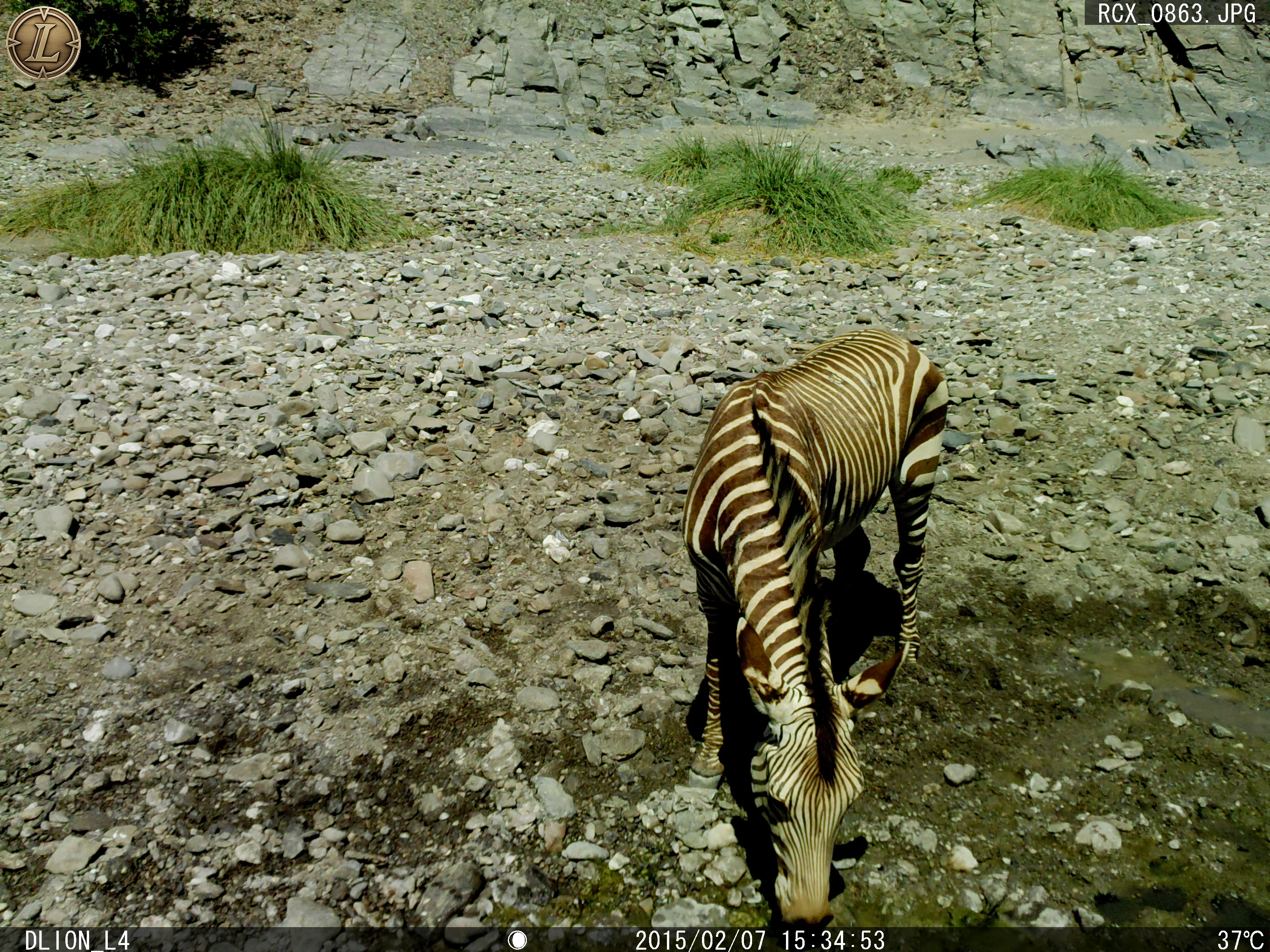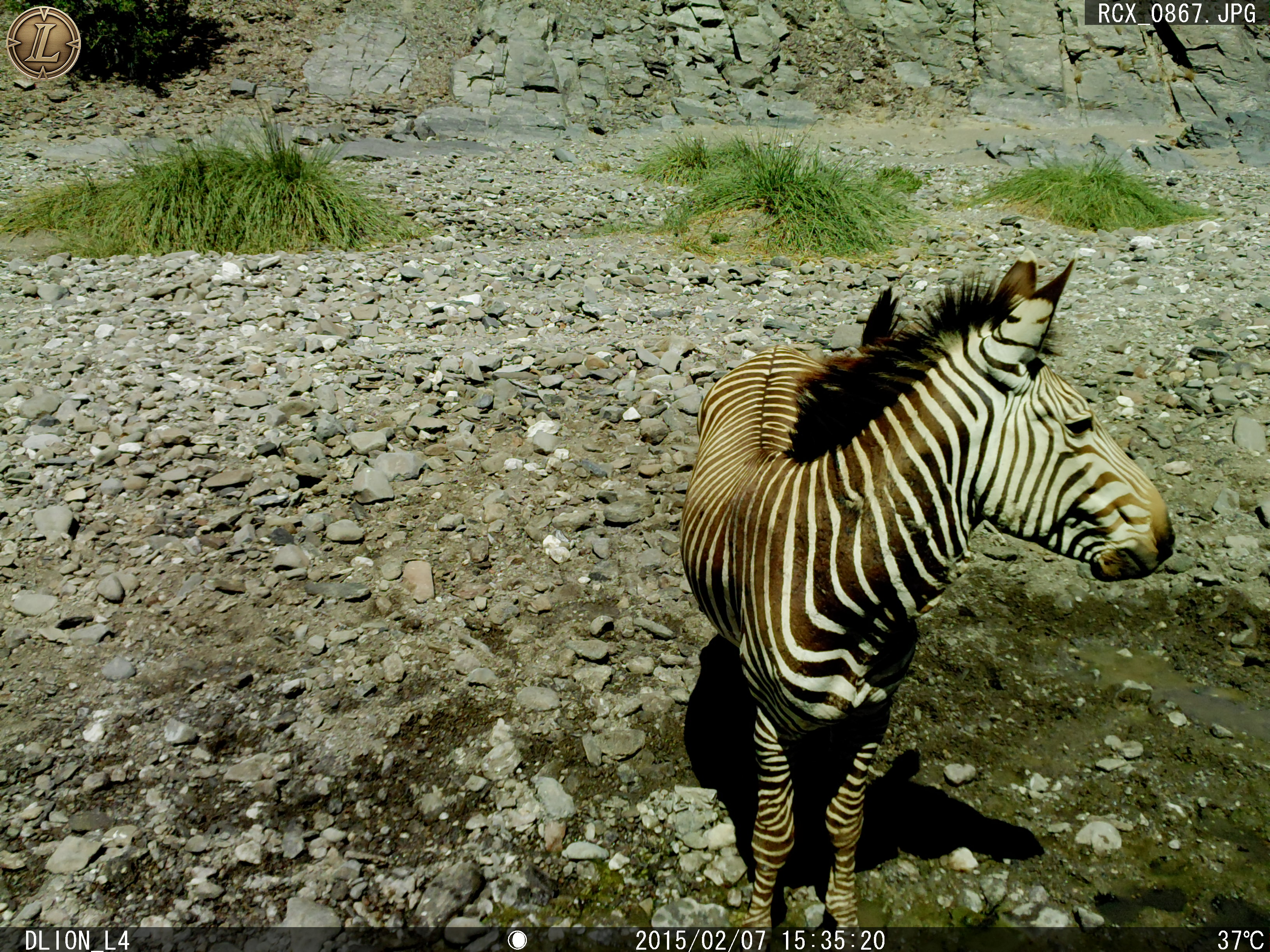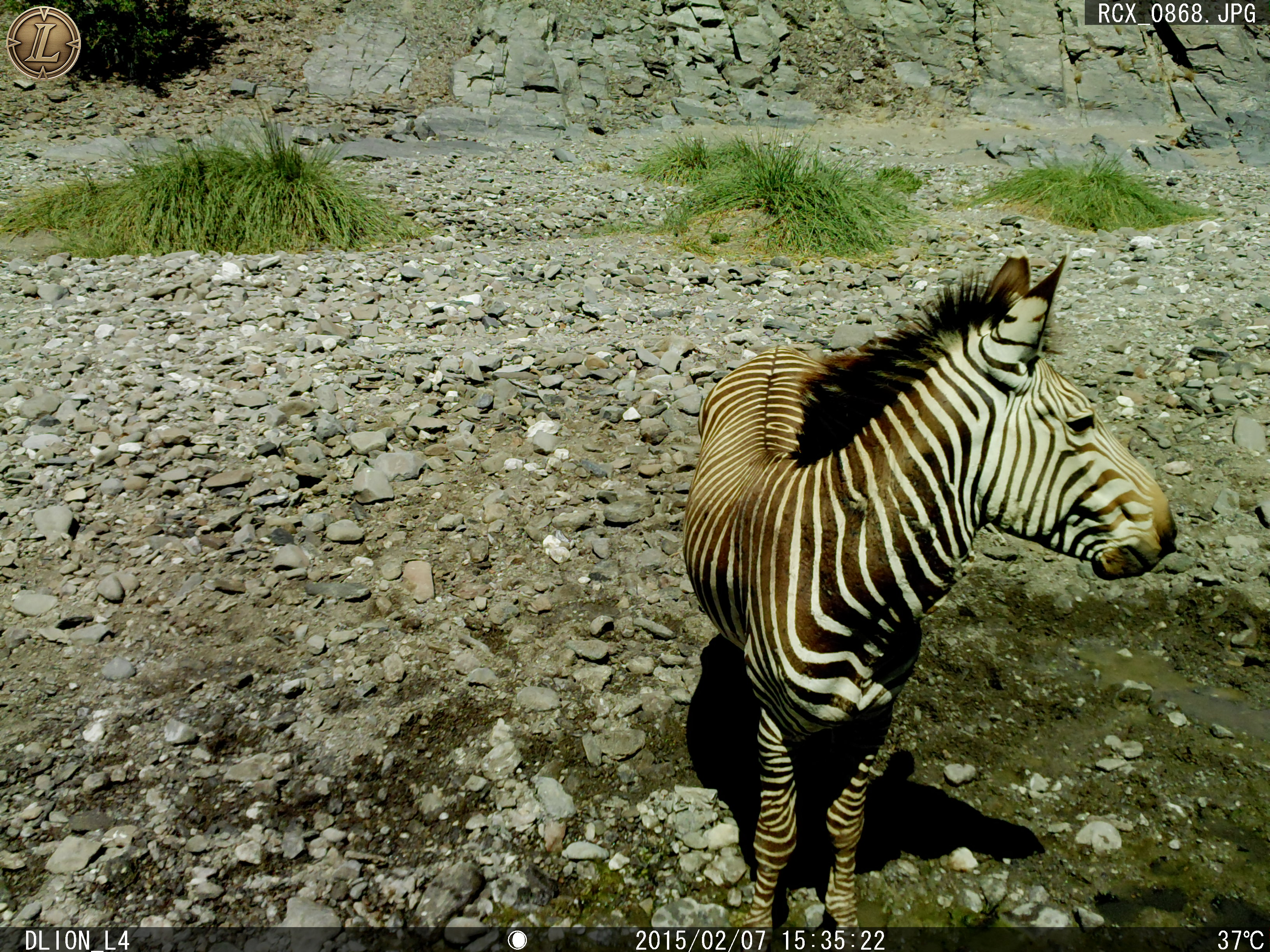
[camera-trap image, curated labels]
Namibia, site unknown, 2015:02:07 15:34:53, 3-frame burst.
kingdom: Animalia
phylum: Chordata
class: Mammalia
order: Perissodactyla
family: Equidae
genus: Equus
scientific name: Equus zebra hartmannae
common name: hartmann's mountain zebra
Equus zebra hartmannae (hartmann's mountain zebra).